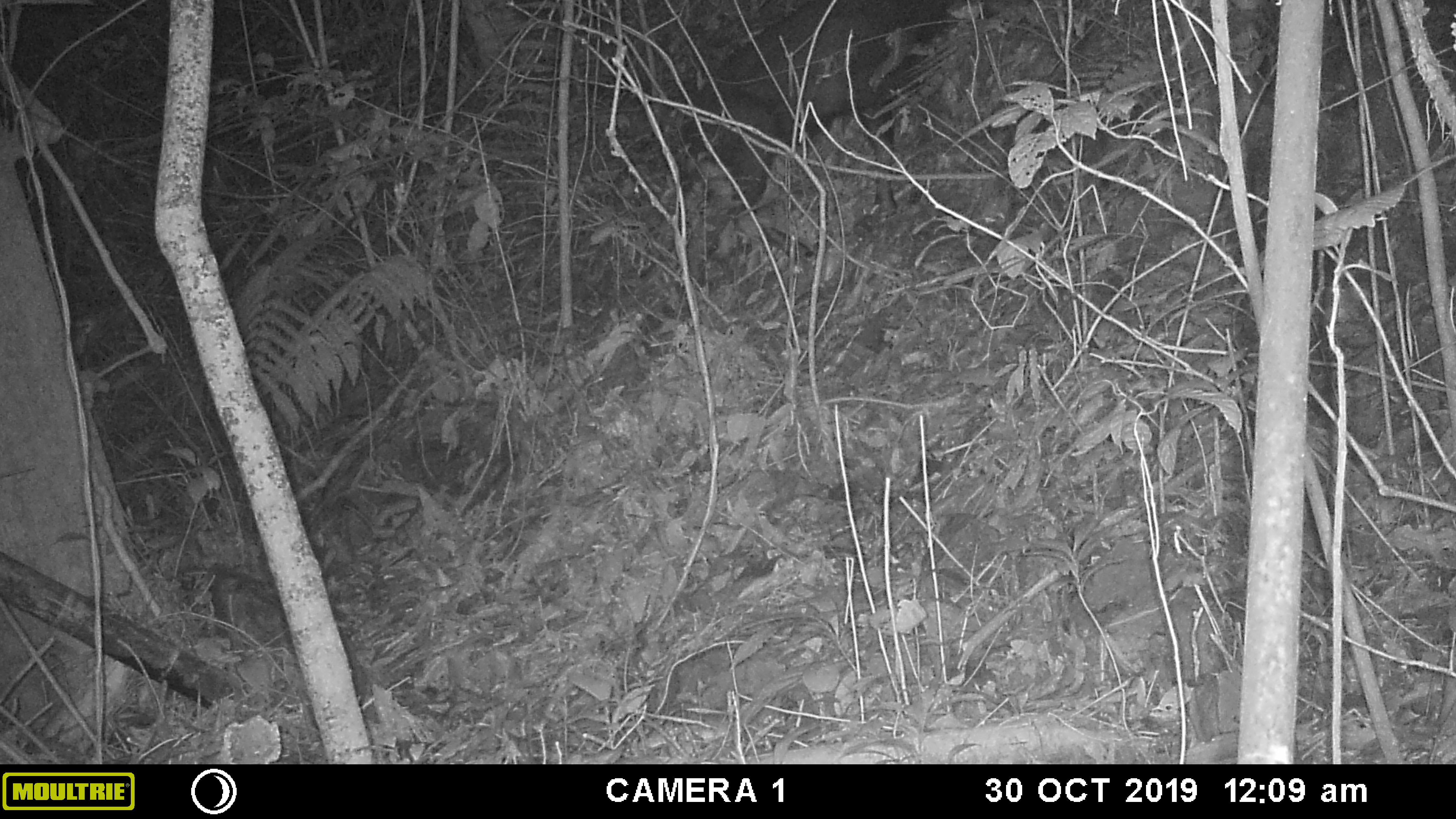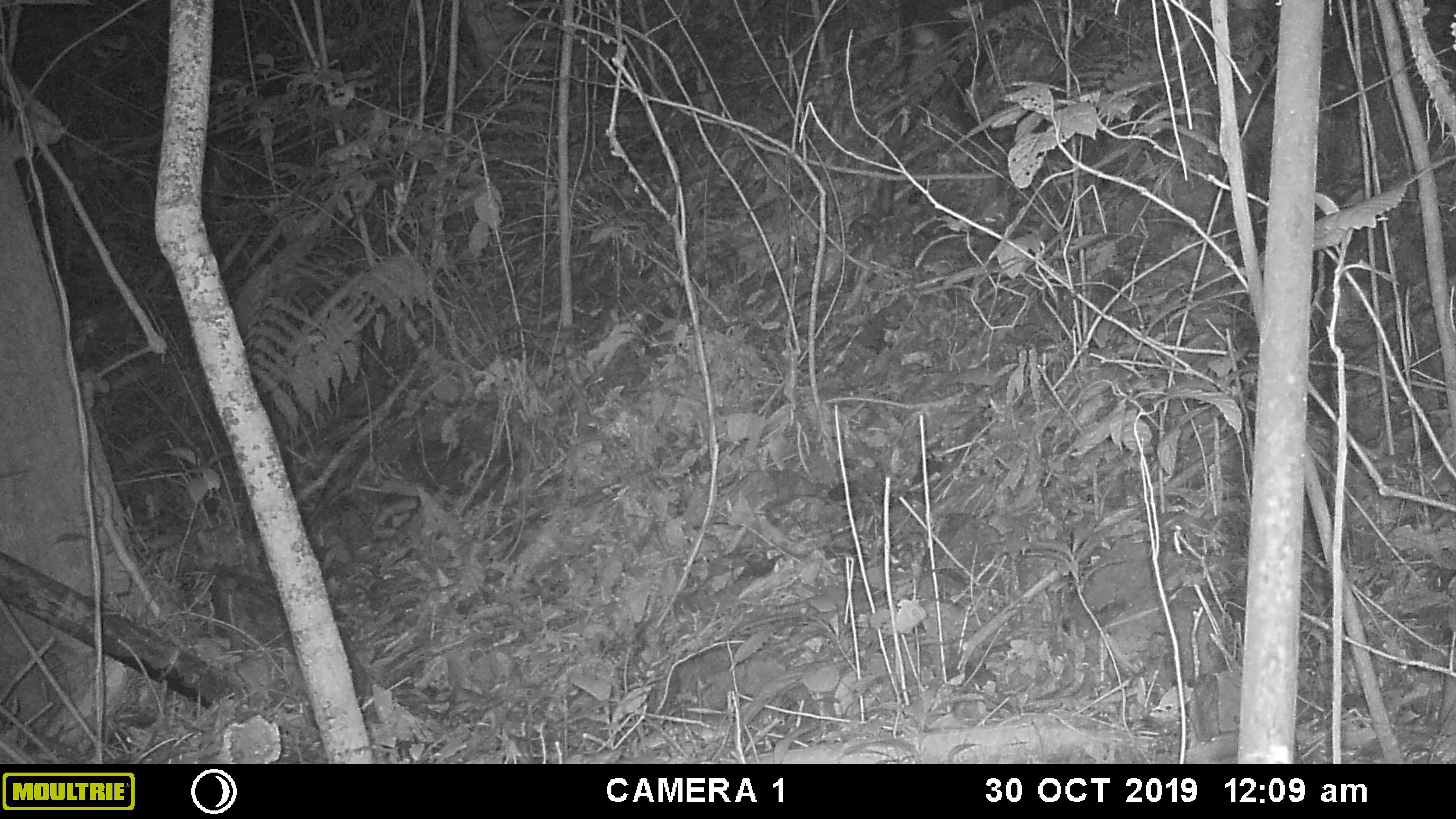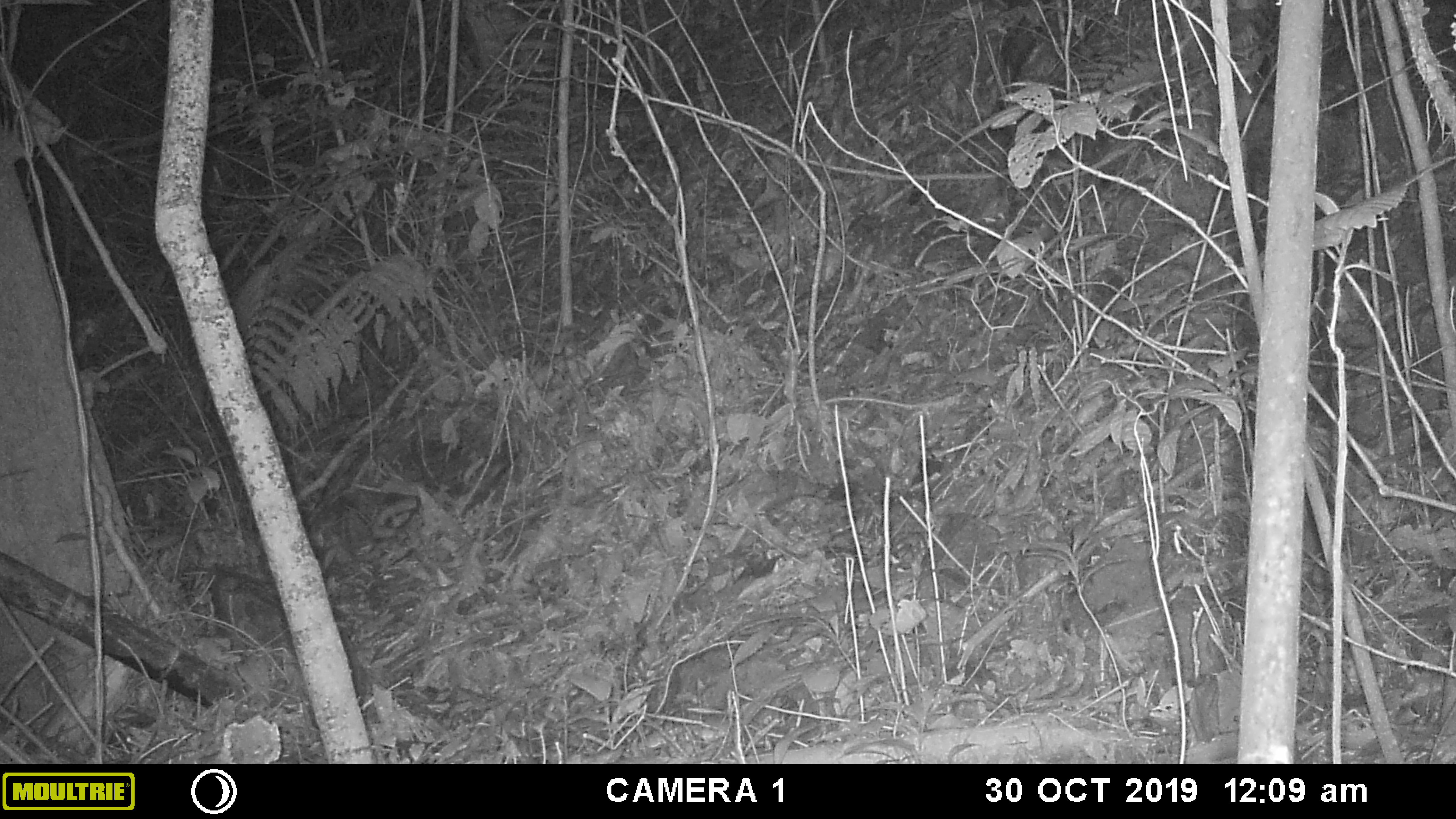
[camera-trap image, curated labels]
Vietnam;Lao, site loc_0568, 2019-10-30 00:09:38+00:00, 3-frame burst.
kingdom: Animalia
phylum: Chordata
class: Mammalia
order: Artiodactyla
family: Bovidae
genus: Capricornis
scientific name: Capricornis sumatraensis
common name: chinese serow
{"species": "chinese serow (Capricornis sumatraensis)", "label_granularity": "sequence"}